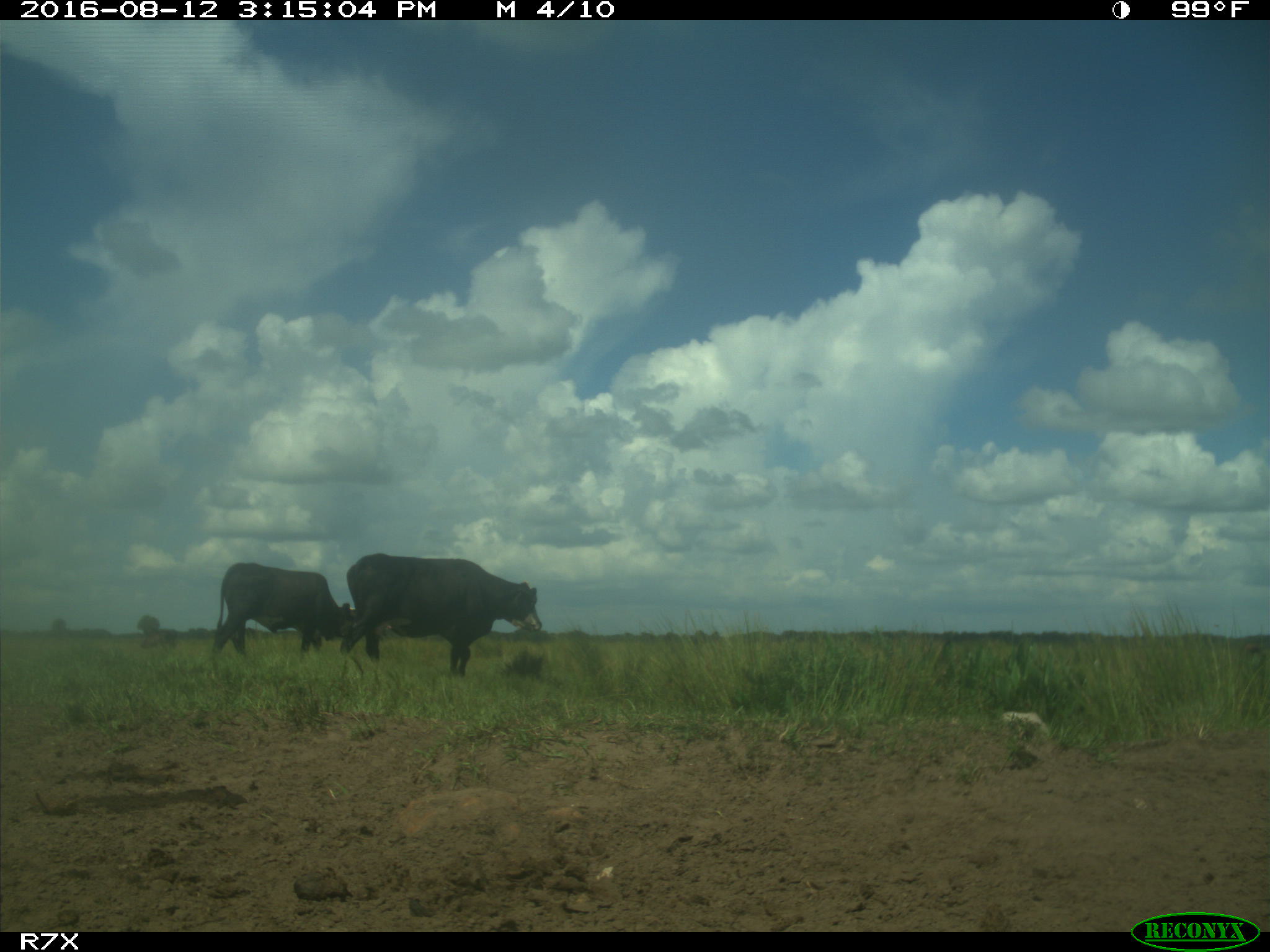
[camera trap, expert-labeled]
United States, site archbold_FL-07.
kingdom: Animalia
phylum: Chordata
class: Mammalia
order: Artiodactyla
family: Bovidae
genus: Bos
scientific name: Bos taurus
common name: domestic cow